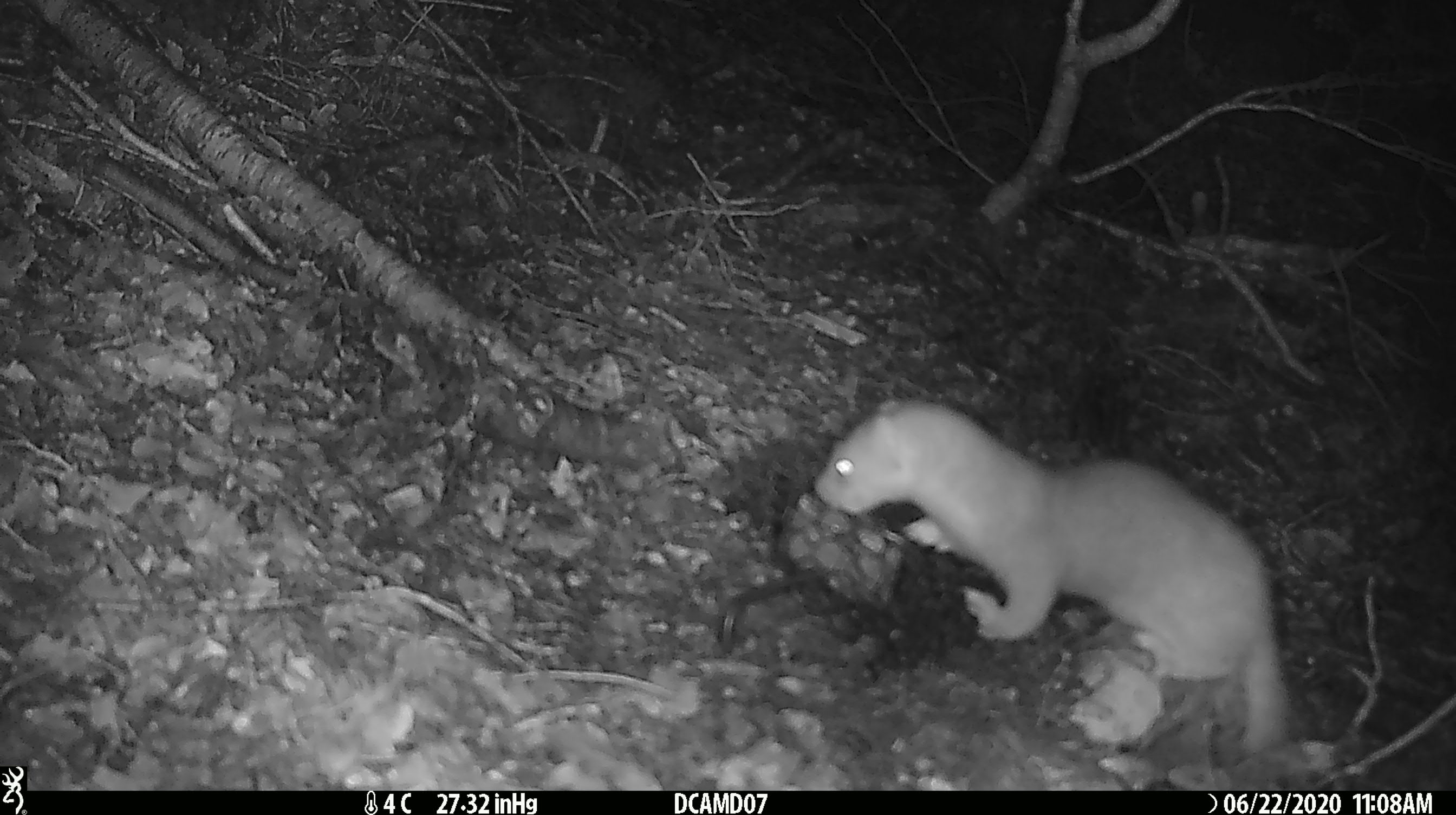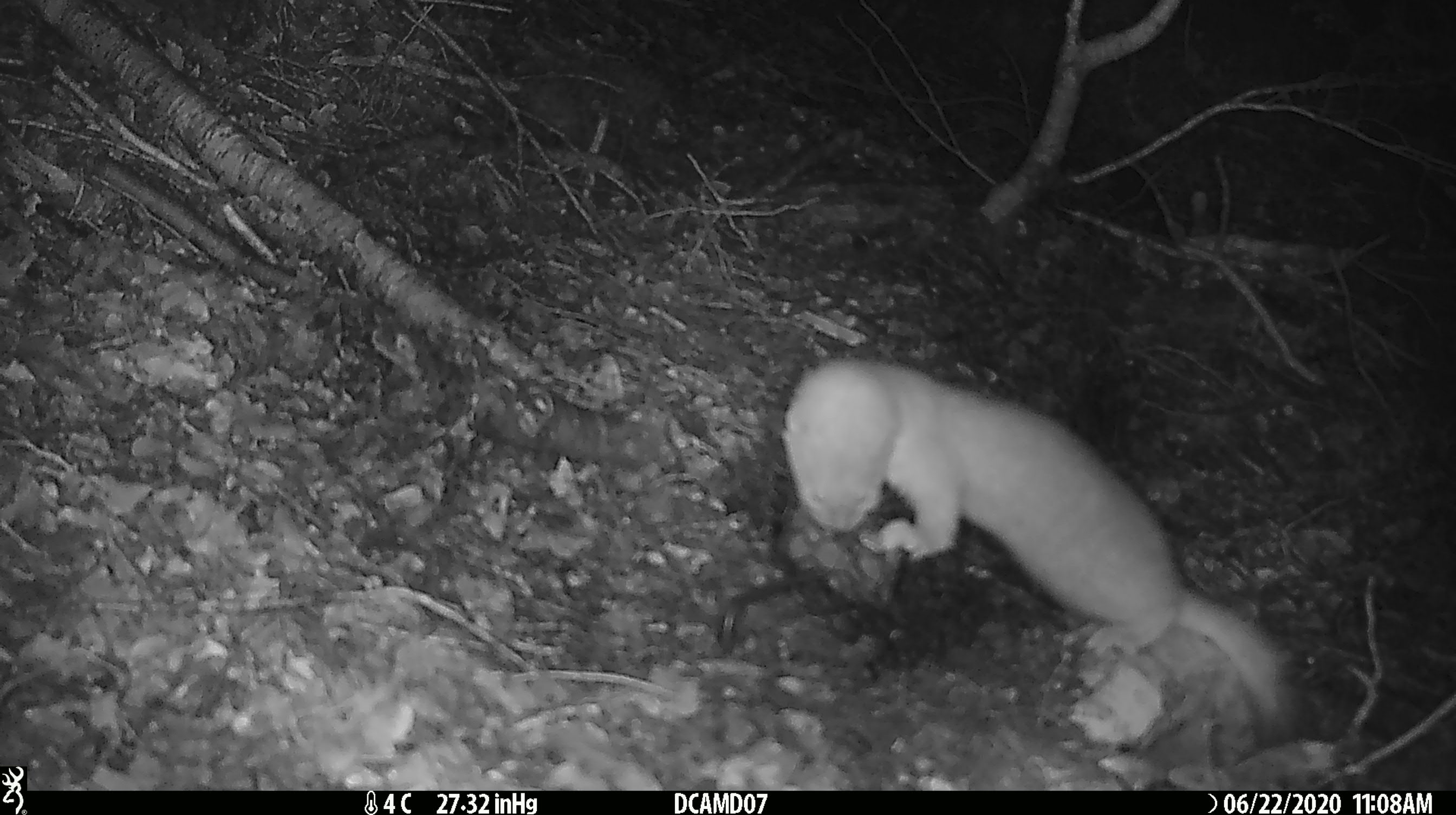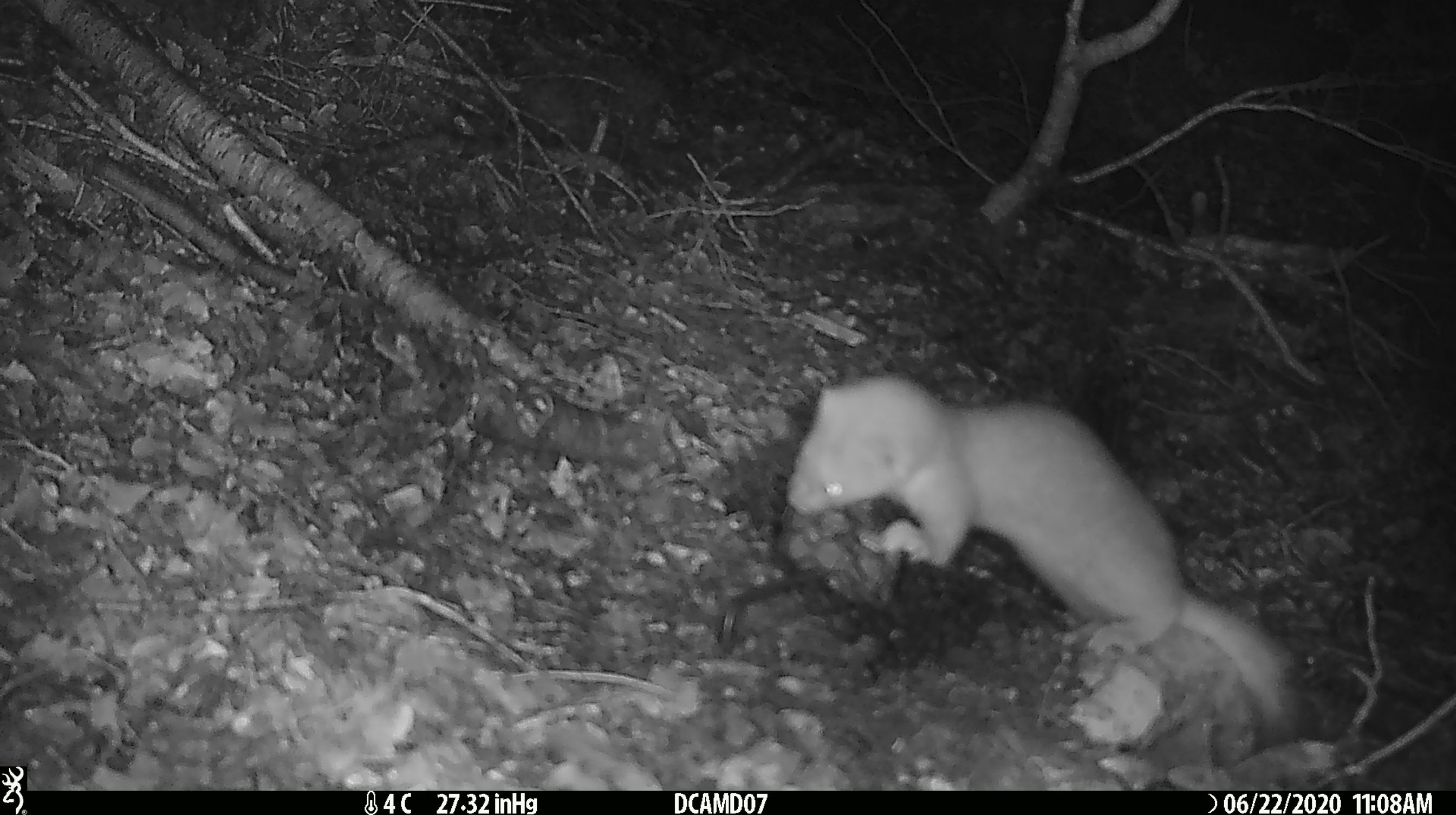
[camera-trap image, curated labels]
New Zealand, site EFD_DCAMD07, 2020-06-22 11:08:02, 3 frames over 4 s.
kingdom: Animalia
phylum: Chordata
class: Mammalia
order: Carnivora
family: Mustelidae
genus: Mustela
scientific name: Mustela erminea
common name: stoat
Stoat (Mustela erminea).